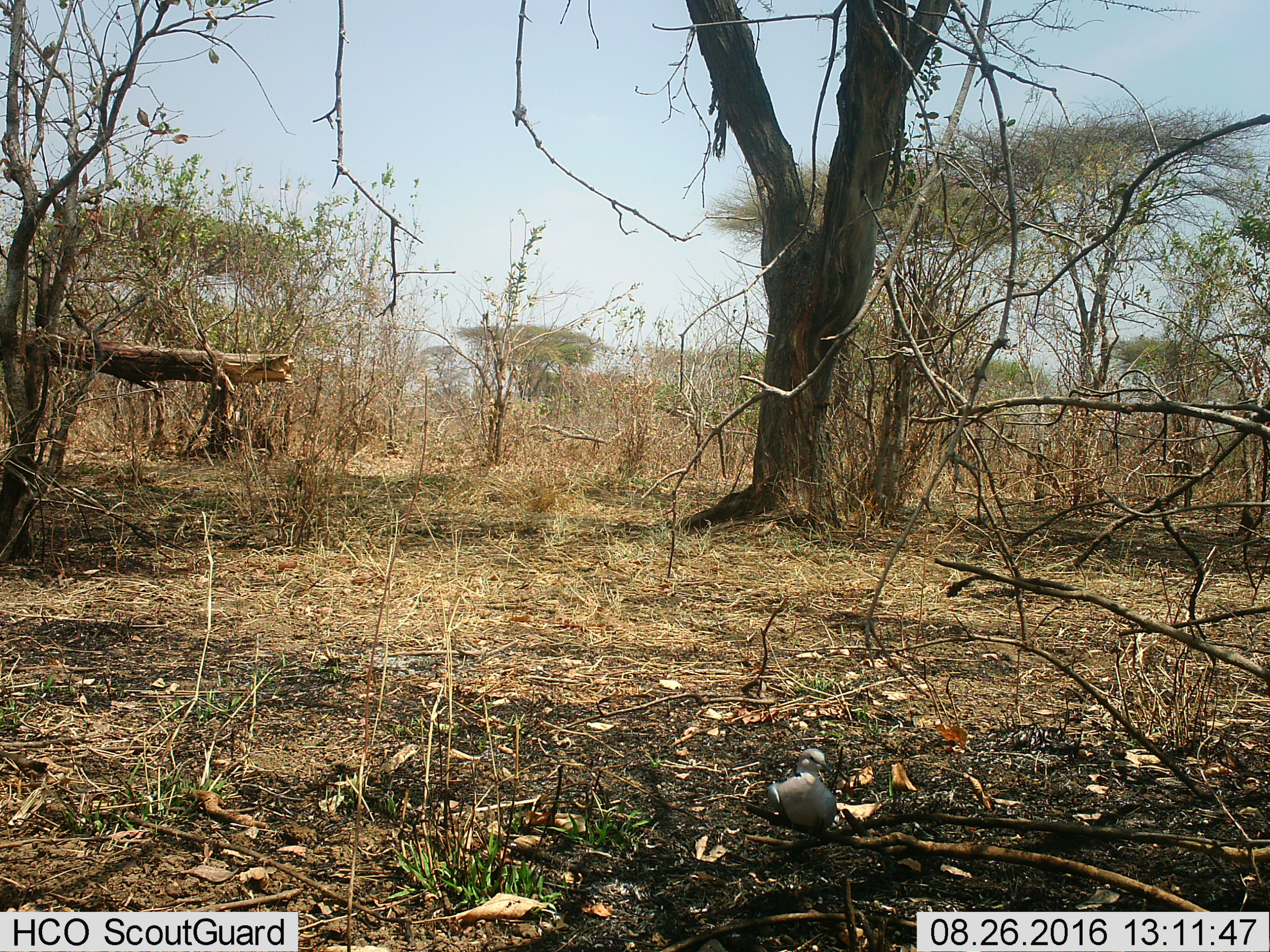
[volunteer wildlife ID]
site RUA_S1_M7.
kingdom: Animalia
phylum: Chordata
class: Aves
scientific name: Aves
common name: bird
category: birdother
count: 1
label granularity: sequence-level